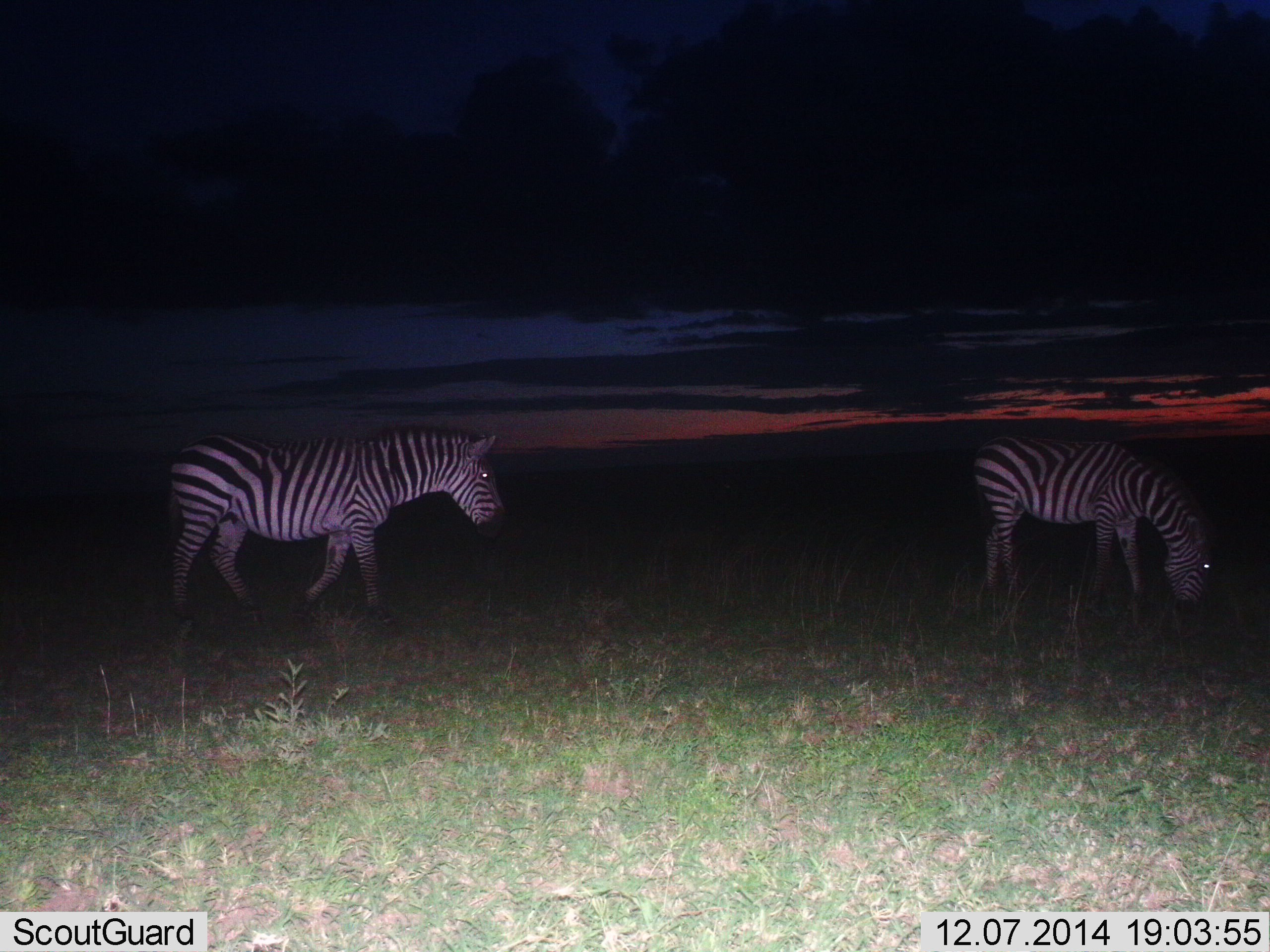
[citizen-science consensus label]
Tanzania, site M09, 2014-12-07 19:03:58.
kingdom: Animalia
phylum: Chordata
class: Mammalia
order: Perissodactyla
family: Equidae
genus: Equus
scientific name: Equus quagga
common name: plains zebra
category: zebra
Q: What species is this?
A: Zebra (plains zebra) (Equus quagga).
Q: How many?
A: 2.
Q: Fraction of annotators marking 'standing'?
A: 40%.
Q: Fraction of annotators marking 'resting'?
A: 0%.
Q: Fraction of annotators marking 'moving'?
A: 70%.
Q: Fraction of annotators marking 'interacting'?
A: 0%.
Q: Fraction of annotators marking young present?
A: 10%.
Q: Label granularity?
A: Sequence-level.